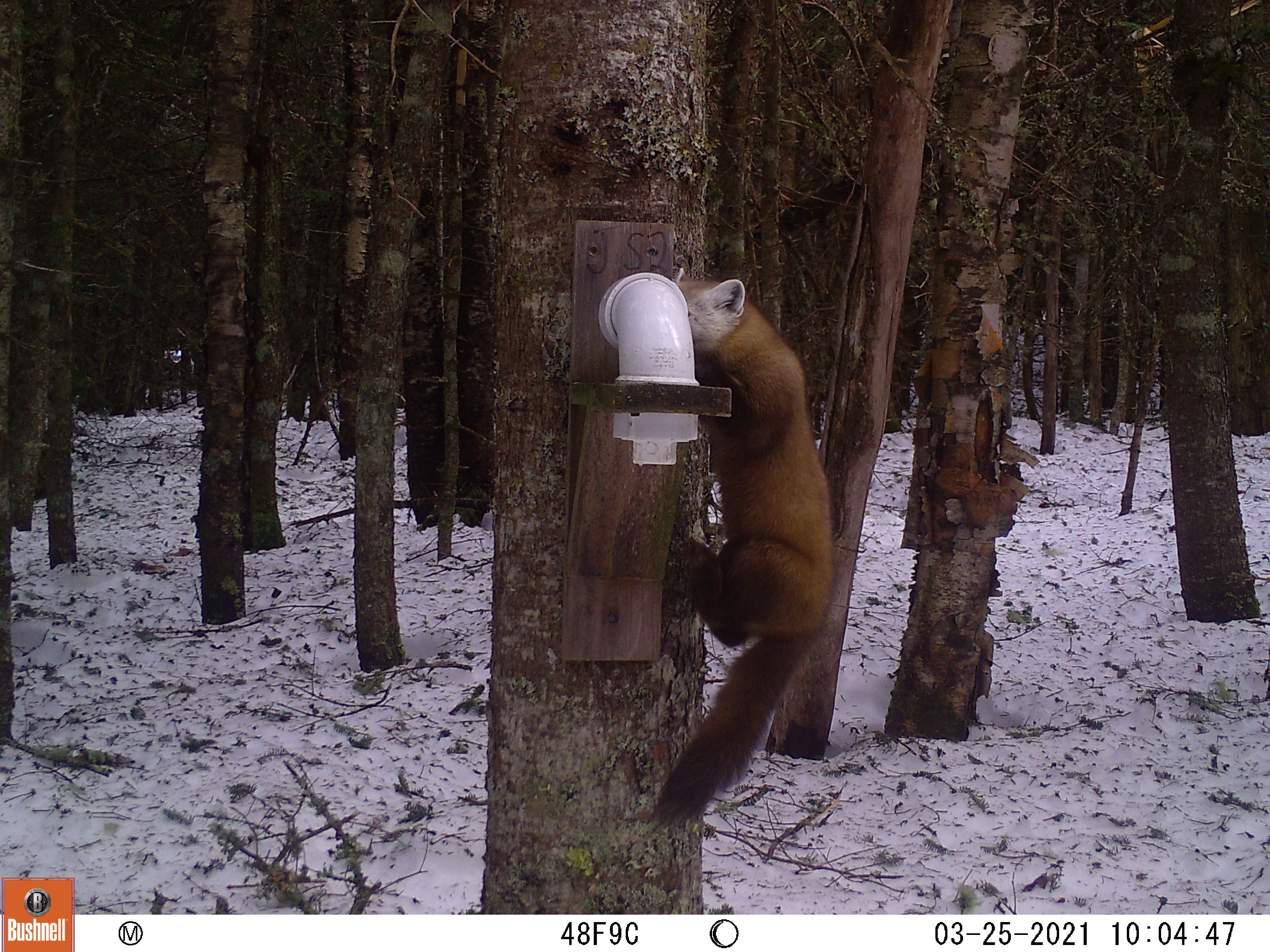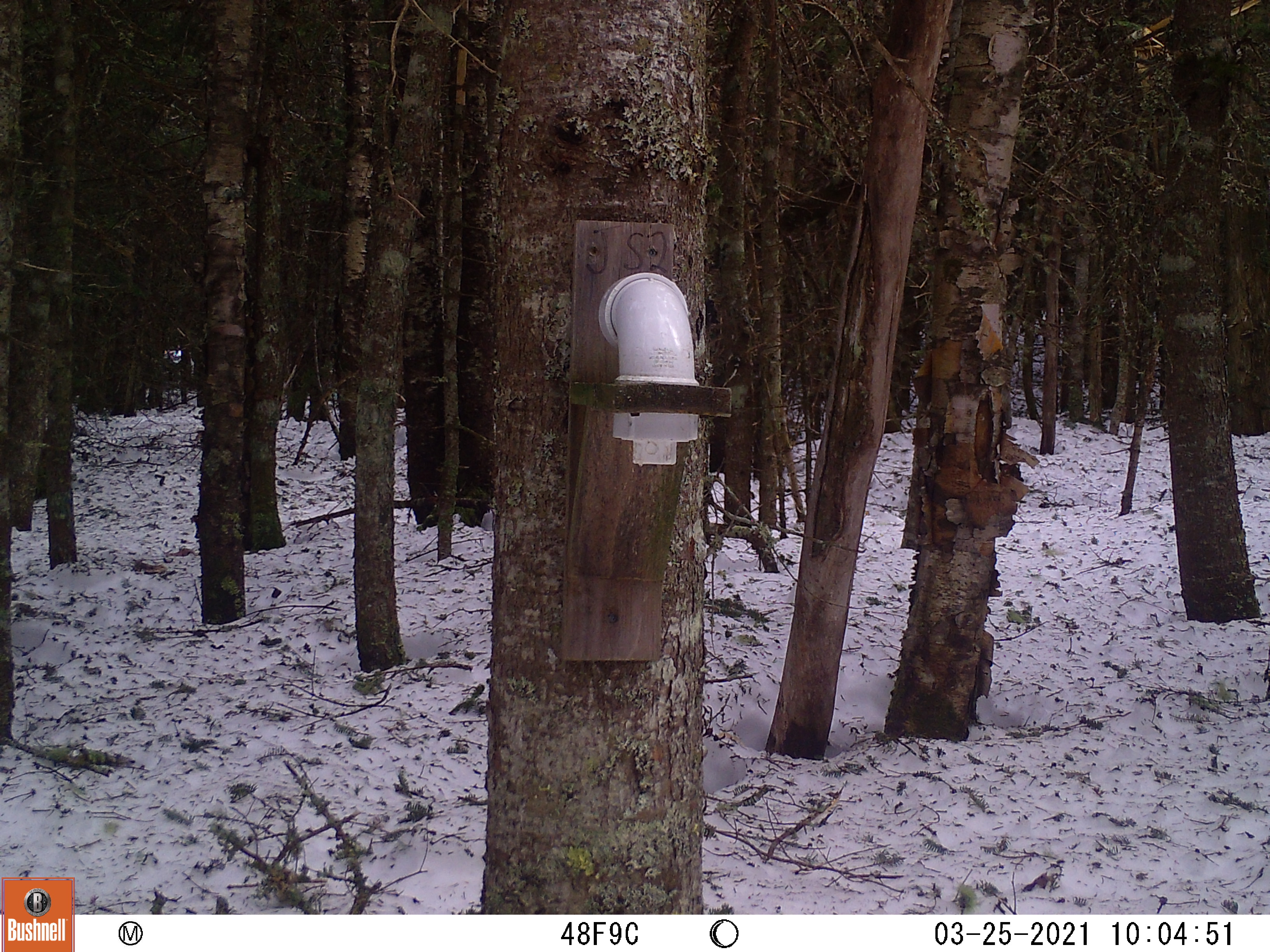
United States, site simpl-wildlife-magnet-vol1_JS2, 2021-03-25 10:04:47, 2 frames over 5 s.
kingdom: Animalia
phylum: Chordata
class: Mammalia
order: Carnivora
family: Mustelidae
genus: Martes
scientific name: Martes americana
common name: american marten